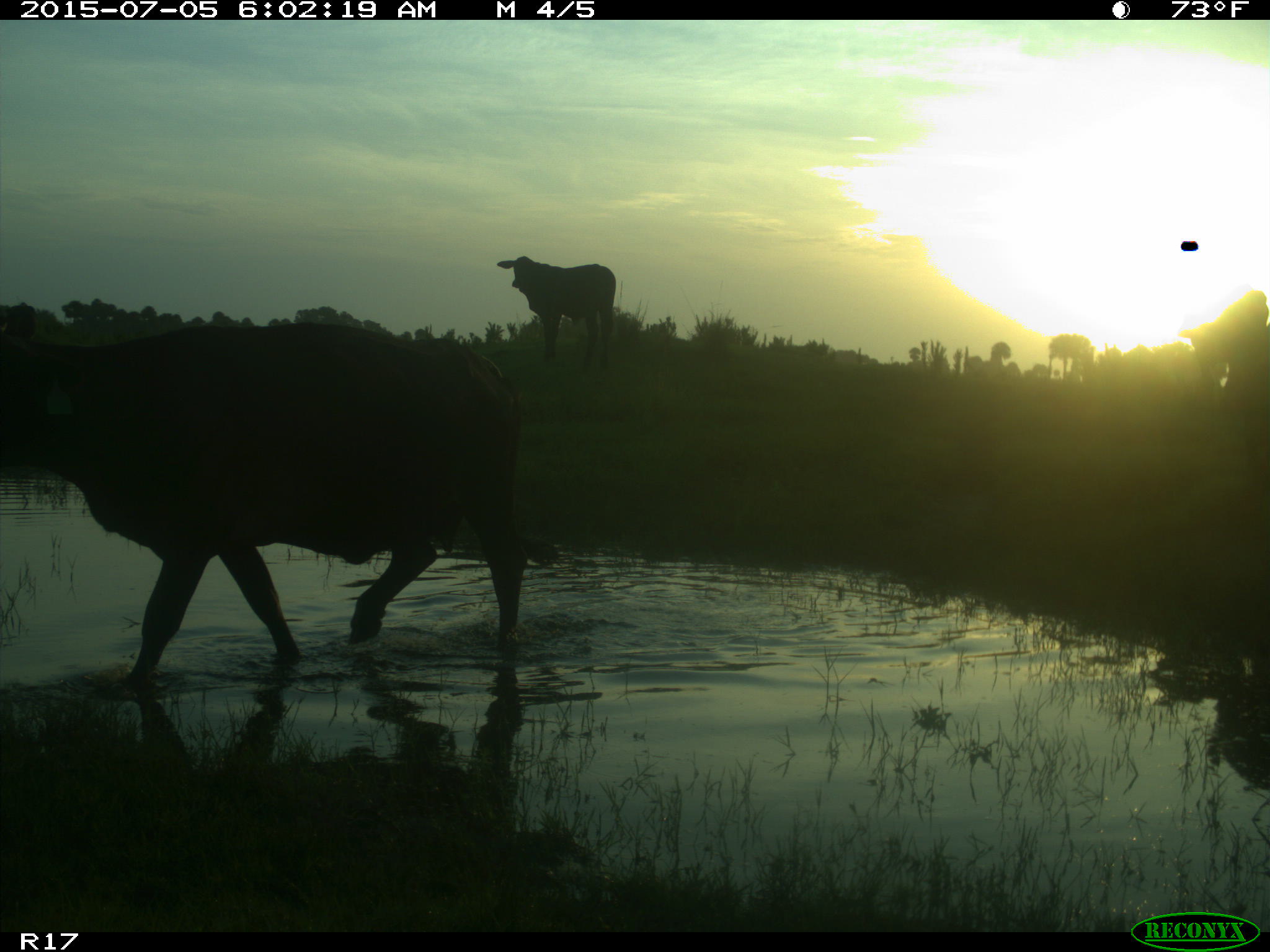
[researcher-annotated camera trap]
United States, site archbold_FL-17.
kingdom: Animalia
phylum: Chordata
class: Mammalia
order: Artiodactyla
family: Bovidae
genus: Bos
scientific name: Bos taurus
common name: domestic cow